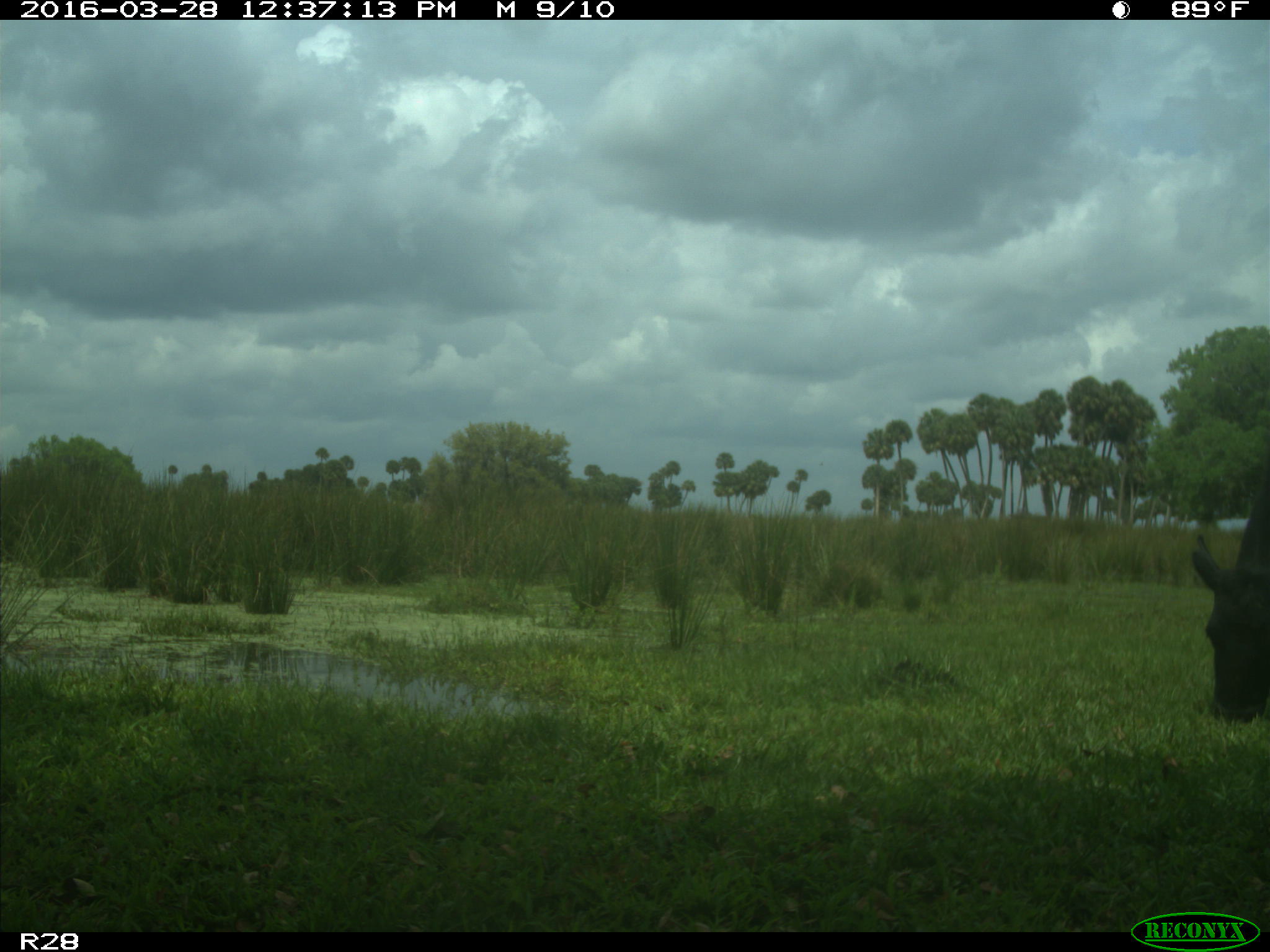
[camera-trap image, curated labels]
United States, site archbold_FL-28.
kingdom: Animalia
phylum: Chordata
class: Mammalia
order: Artiodactyla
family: Bovidae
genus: Bos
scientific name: Bos taurus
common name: domestic cow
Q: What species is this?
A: Bos taurus (domestic cow).